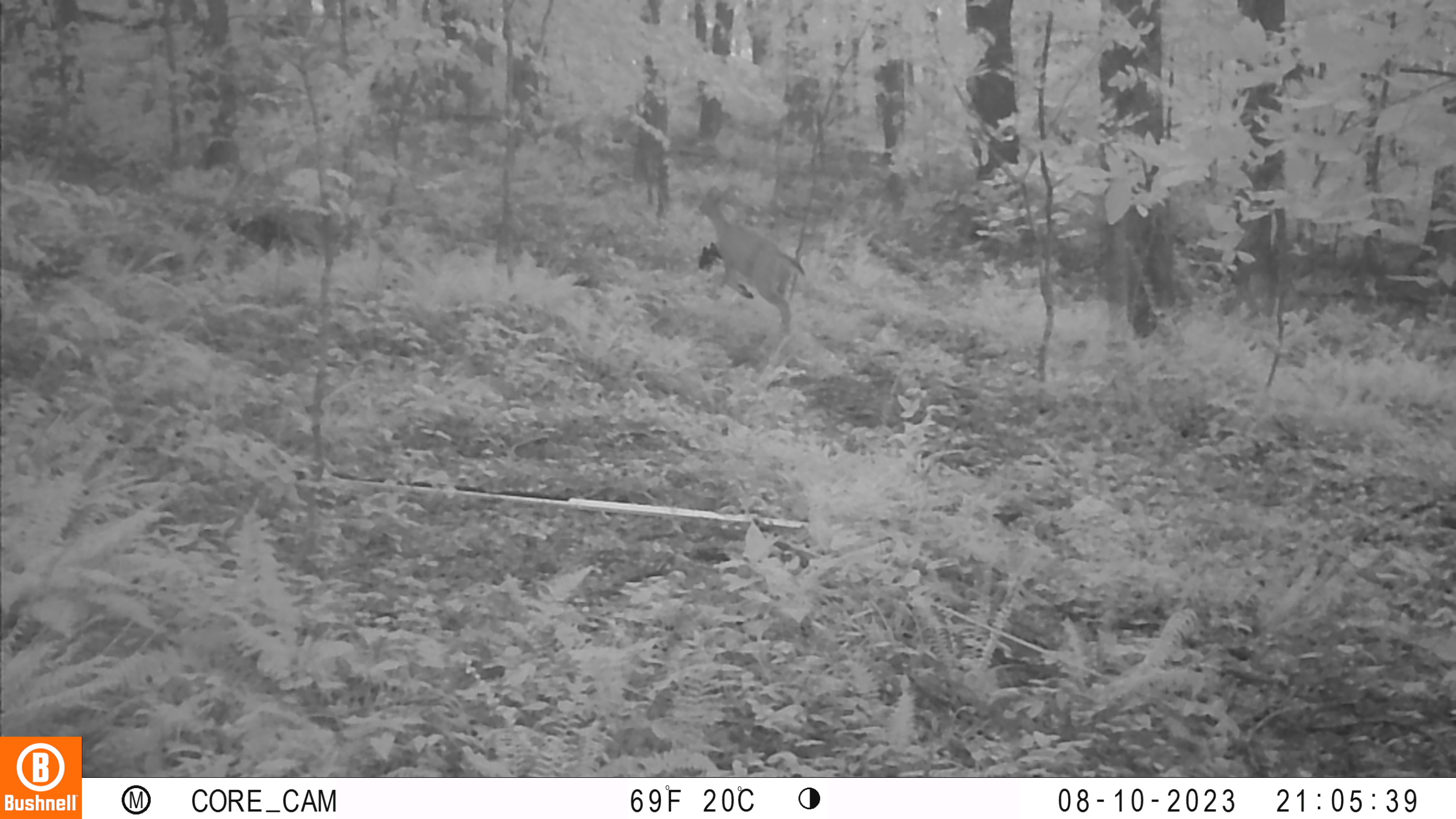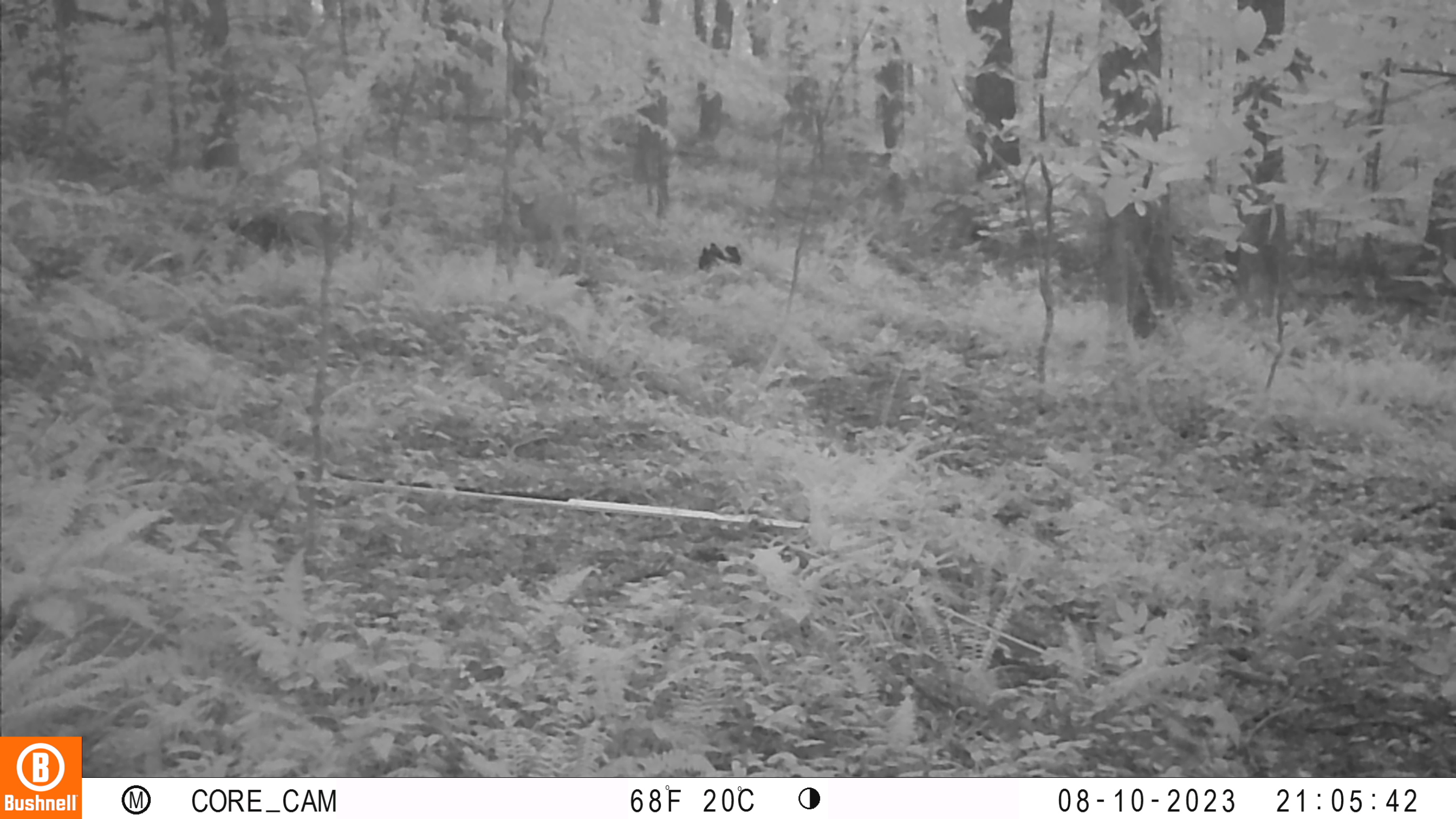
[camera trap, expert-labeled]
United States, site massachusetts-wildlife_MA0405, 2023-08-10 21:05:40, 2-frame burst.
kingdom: Animalia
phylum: Chordata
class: Mammalia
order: Artiodactyla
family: Cervidae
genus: Odocoileus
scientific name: Odocoileus virginianus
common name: white-tailed deer